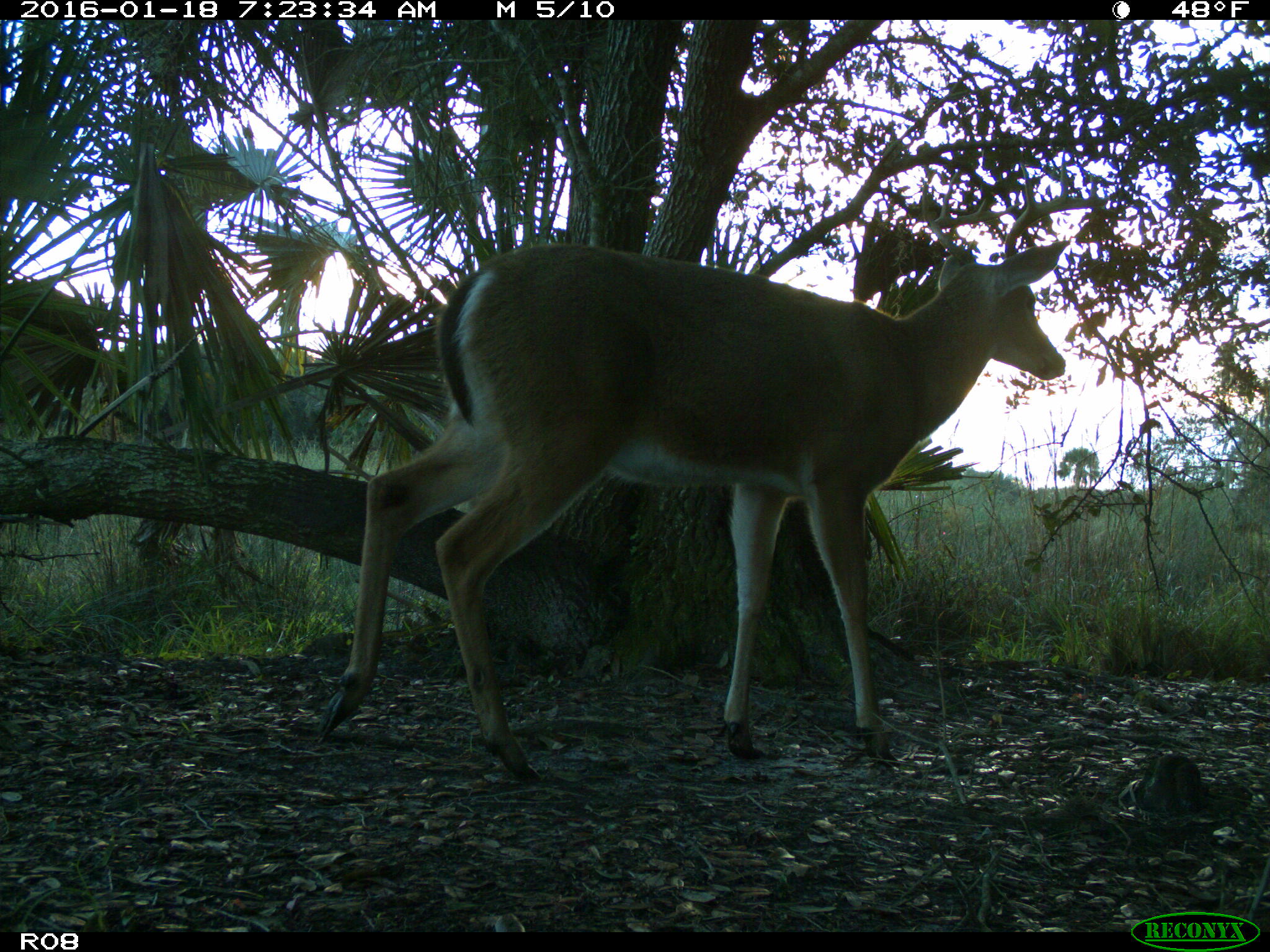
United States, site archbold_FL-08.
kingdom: Animalia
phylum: Chordata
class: Mammalia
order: Artiodactyla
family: Cervidae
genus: Odocoileus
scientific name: Odocoileus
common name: deer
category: unidentified deer